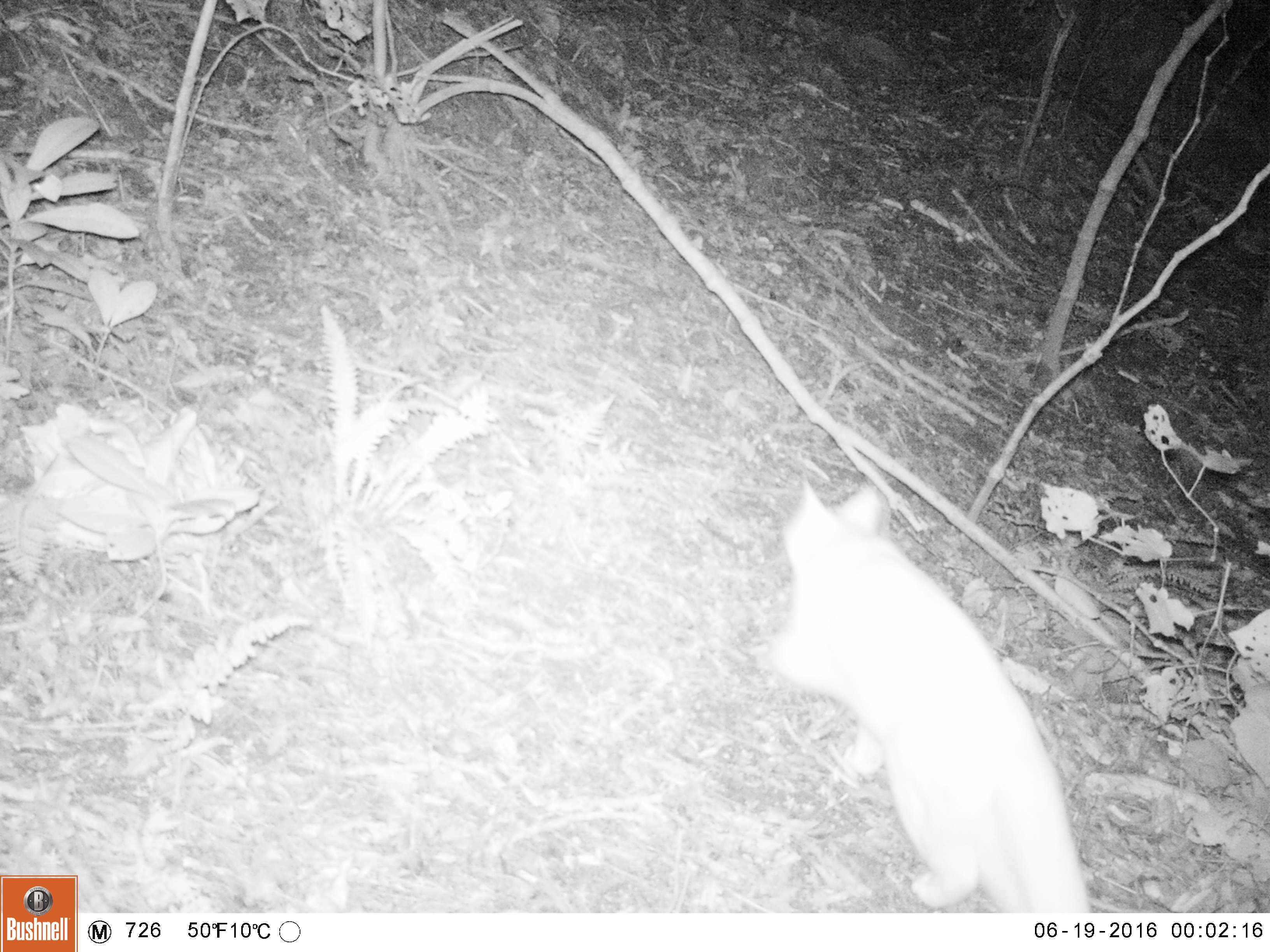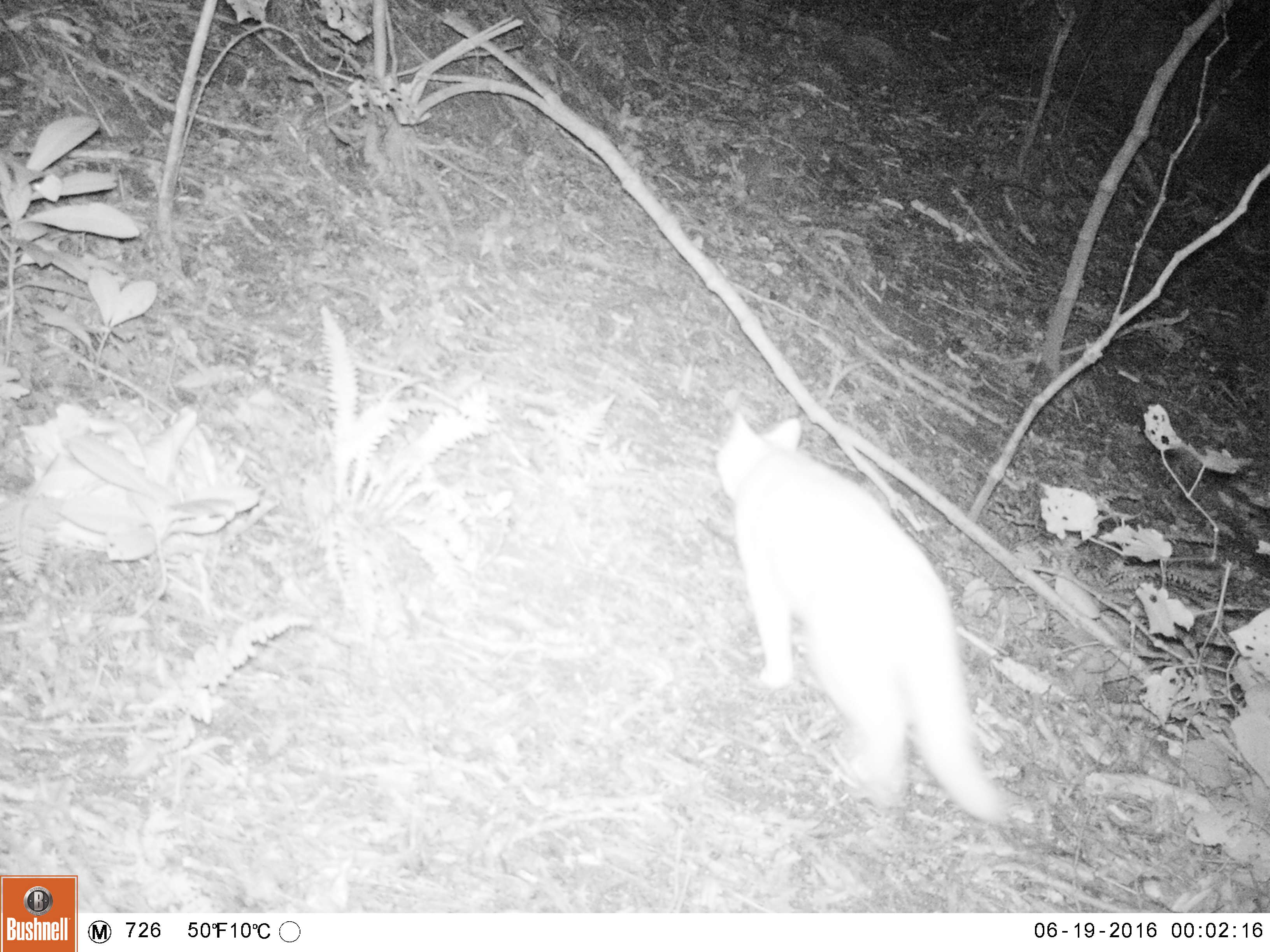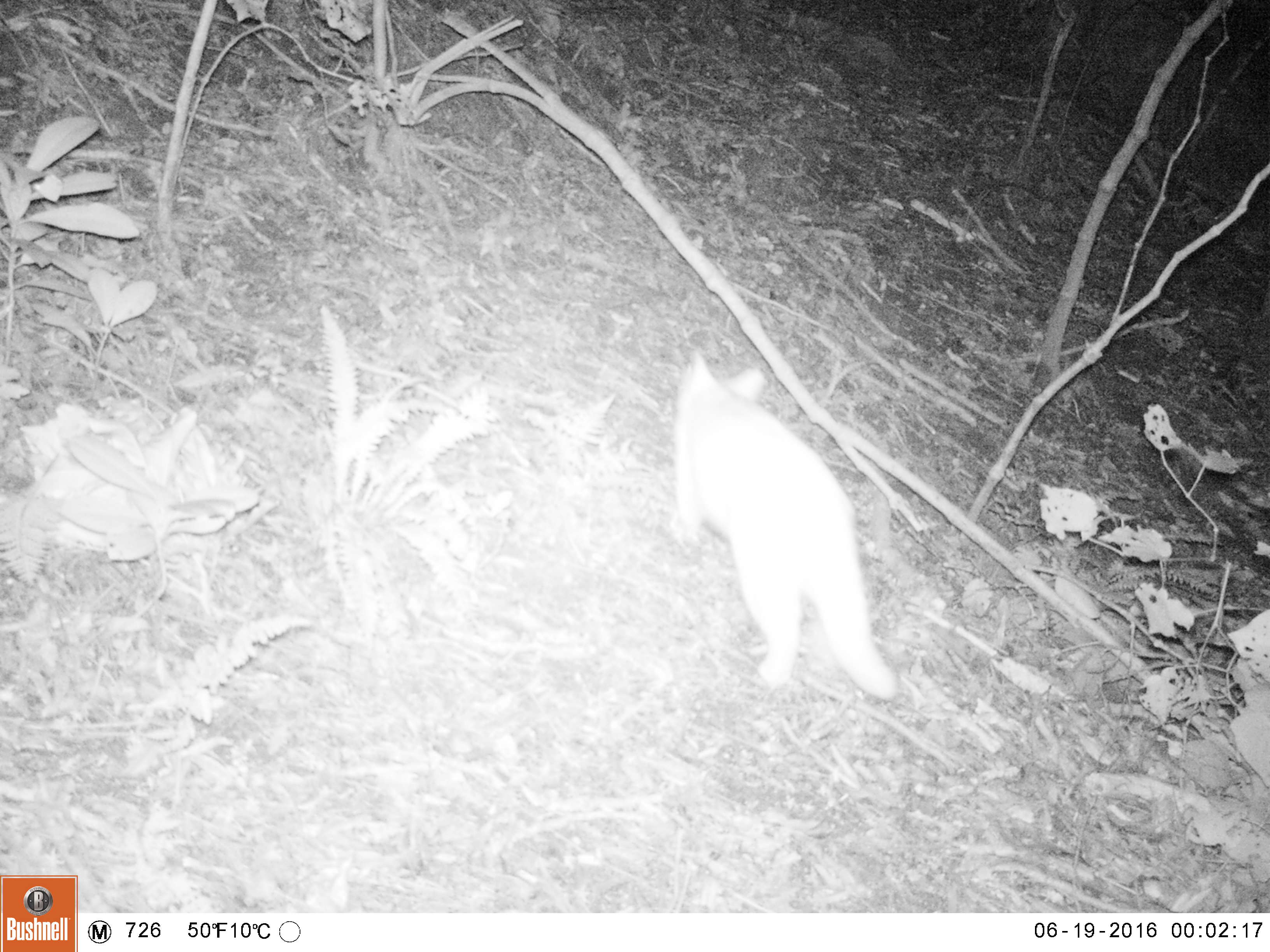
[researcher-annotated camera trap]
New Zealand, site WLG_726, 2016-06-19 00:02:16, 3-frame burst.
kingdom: Animalia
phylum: Chordata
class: Mammalia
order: Carnivora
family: Felidae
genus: Felis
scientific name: Felis catus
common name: domestic cat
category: cat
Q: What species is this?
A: Cat (domestic cat) (Felis catus).